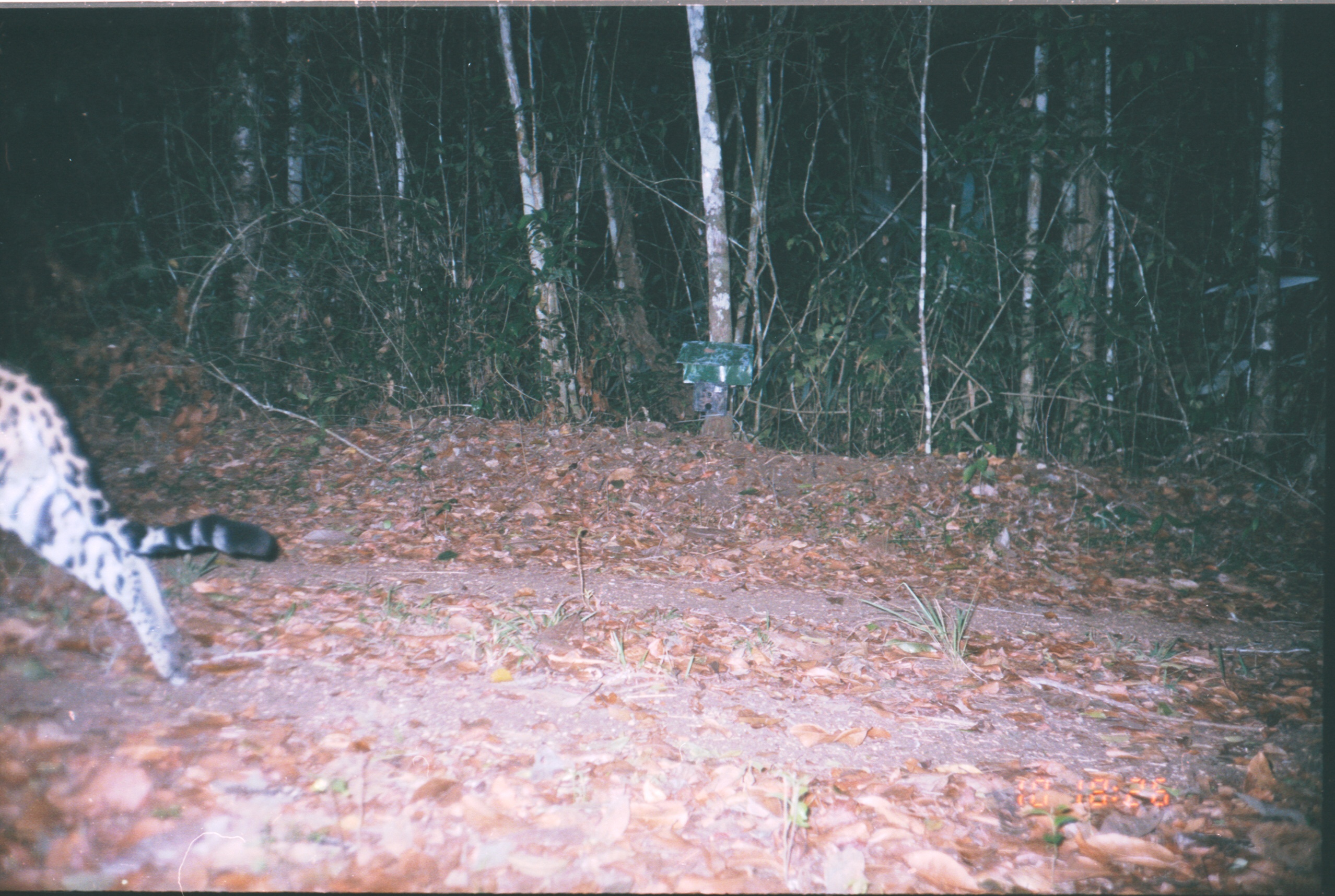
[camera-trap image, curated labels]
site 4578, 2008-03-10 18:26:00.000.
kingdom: Animalia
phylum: Chordata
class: Mammalia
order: Carnivora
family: Felidae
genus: Panthera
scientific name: Panthera onca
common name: jaguar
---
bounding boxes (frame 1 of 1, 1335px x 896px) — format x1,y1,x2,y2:
panthera onca: 0,353,280,685